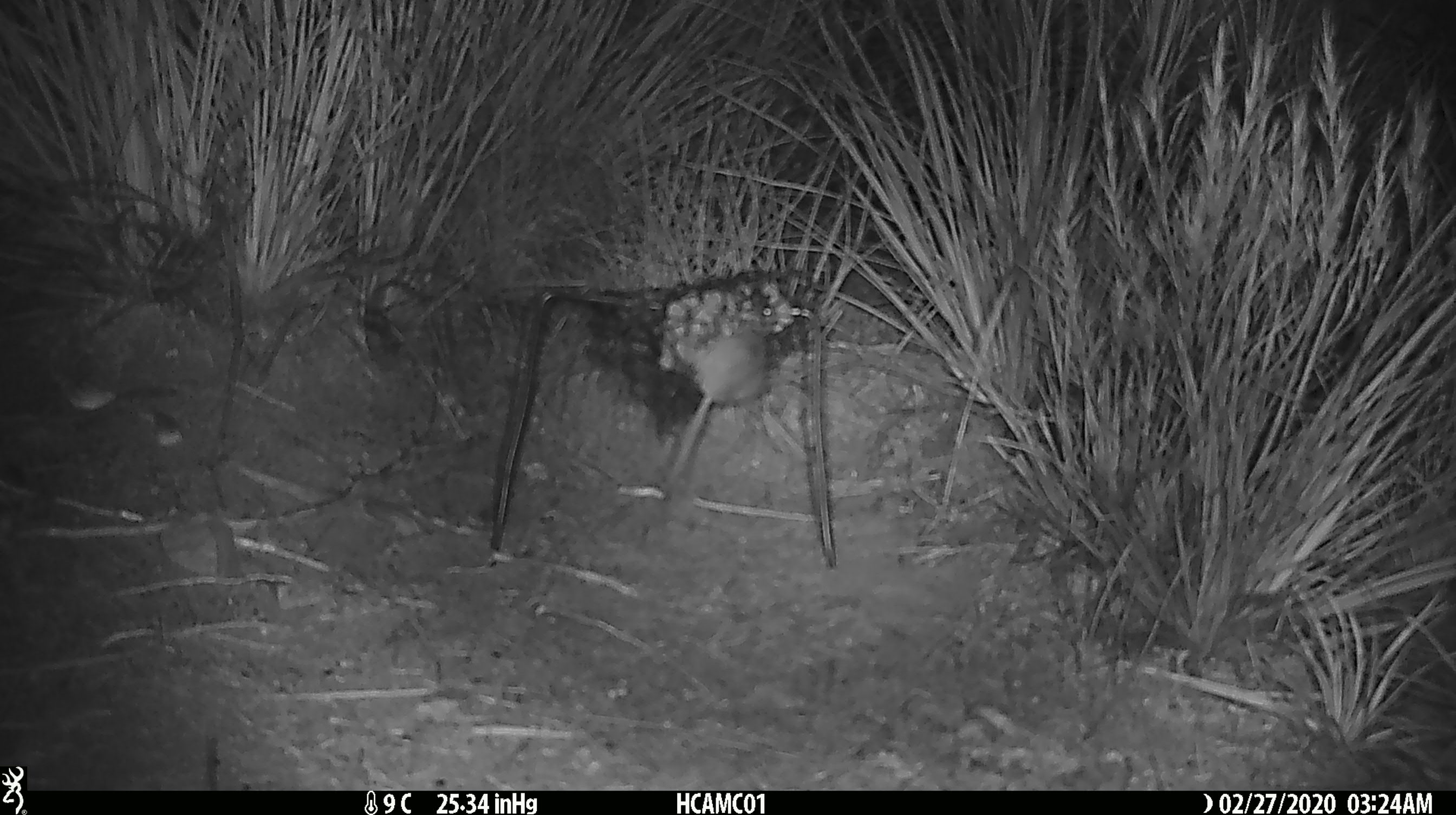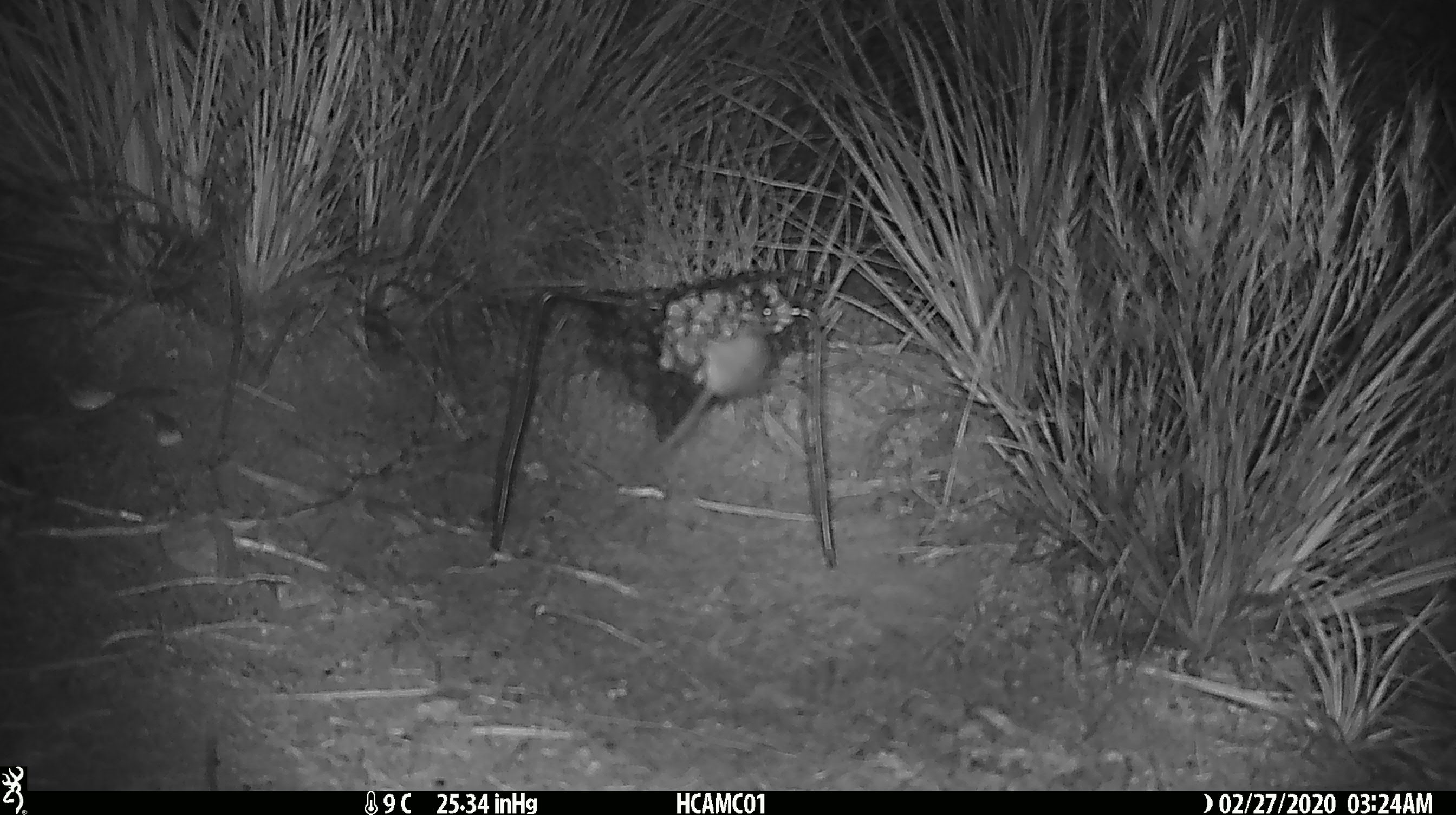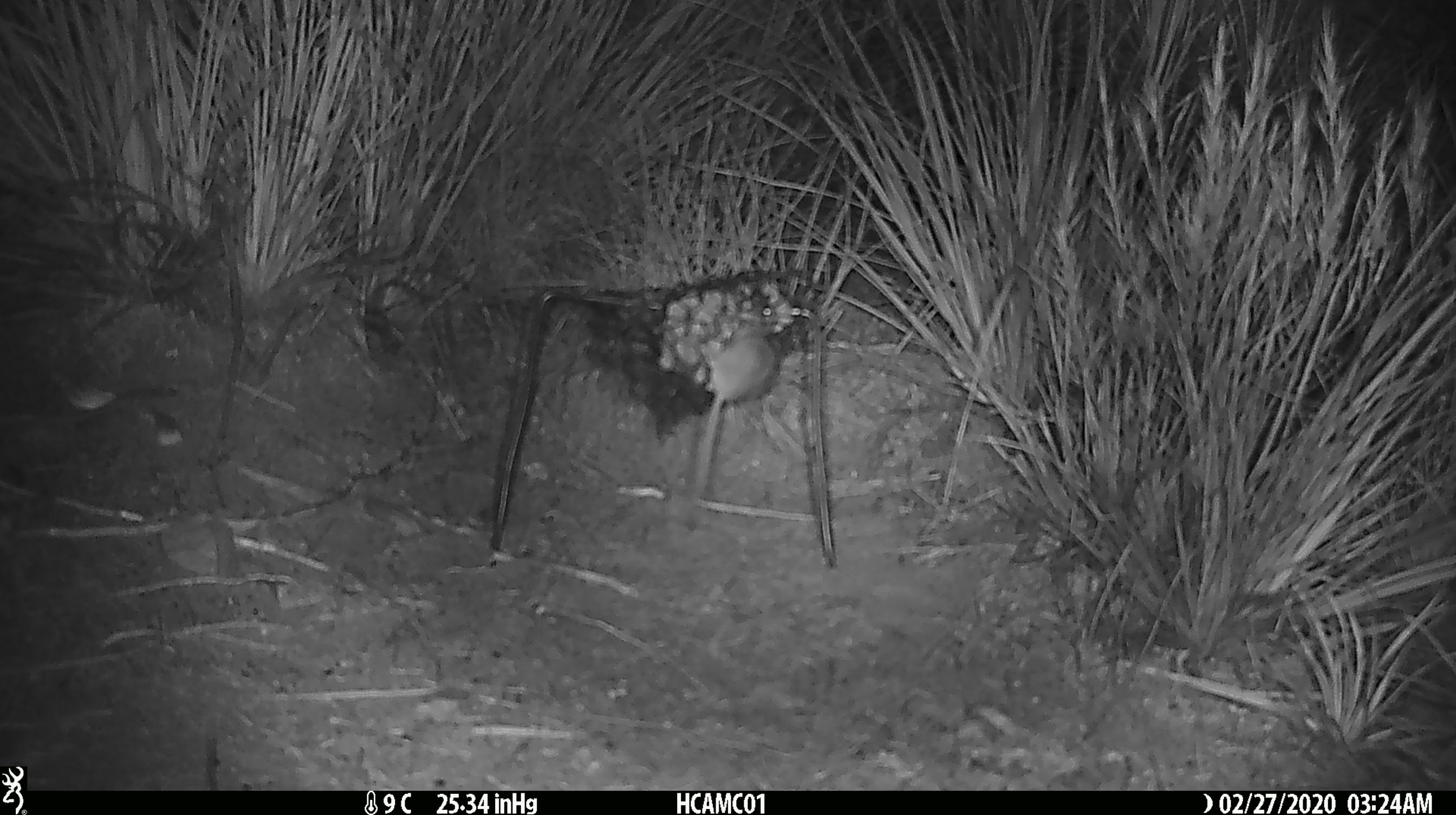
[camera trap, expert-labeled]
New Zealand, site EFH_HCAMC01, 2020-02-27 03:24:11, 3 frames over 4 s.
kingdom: Animalia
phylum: Chordata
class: Mammalia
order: Rodentia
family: Muridae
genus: Mus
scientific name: Mus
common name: mouse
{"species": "mouse (Mus)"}